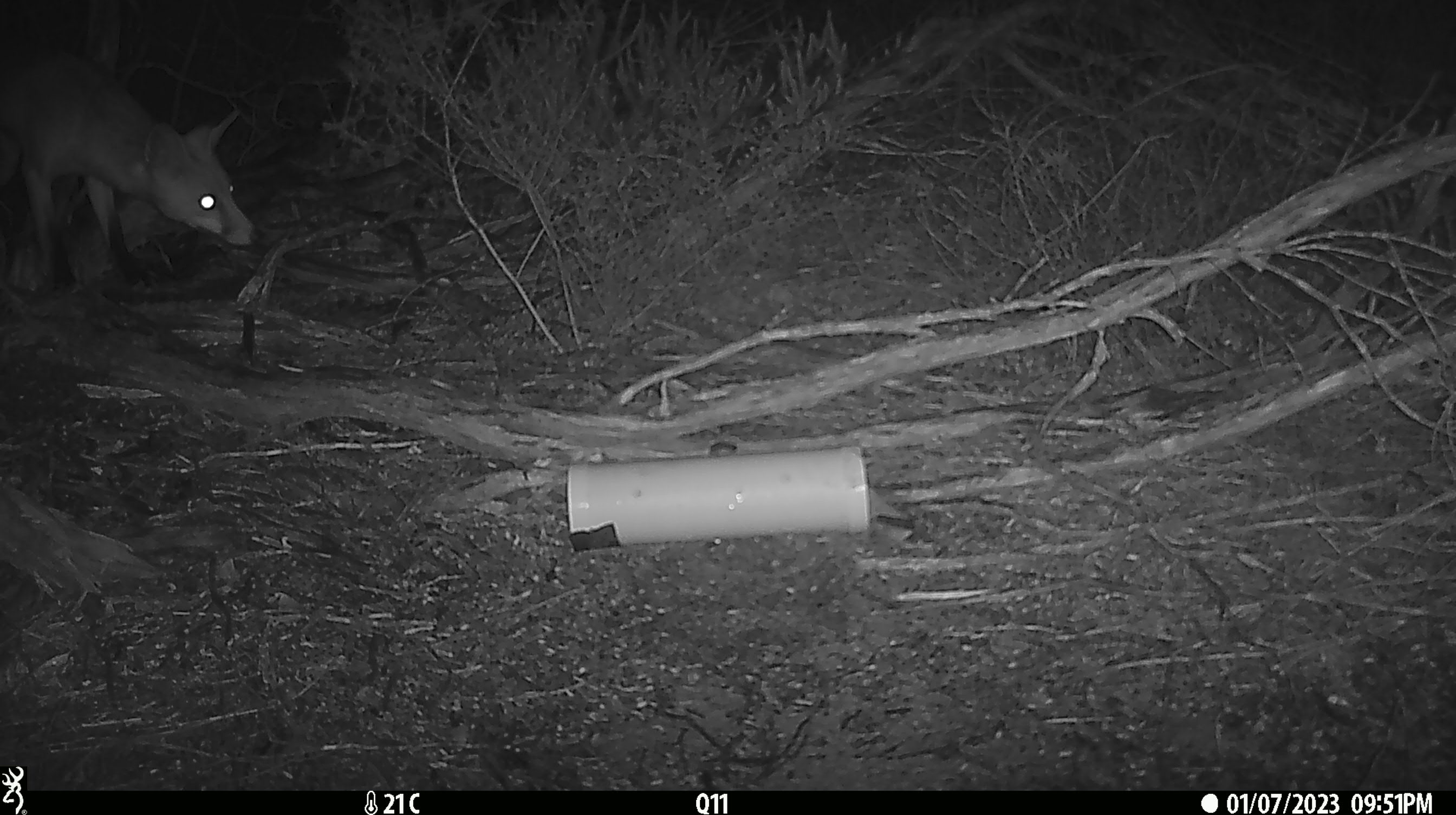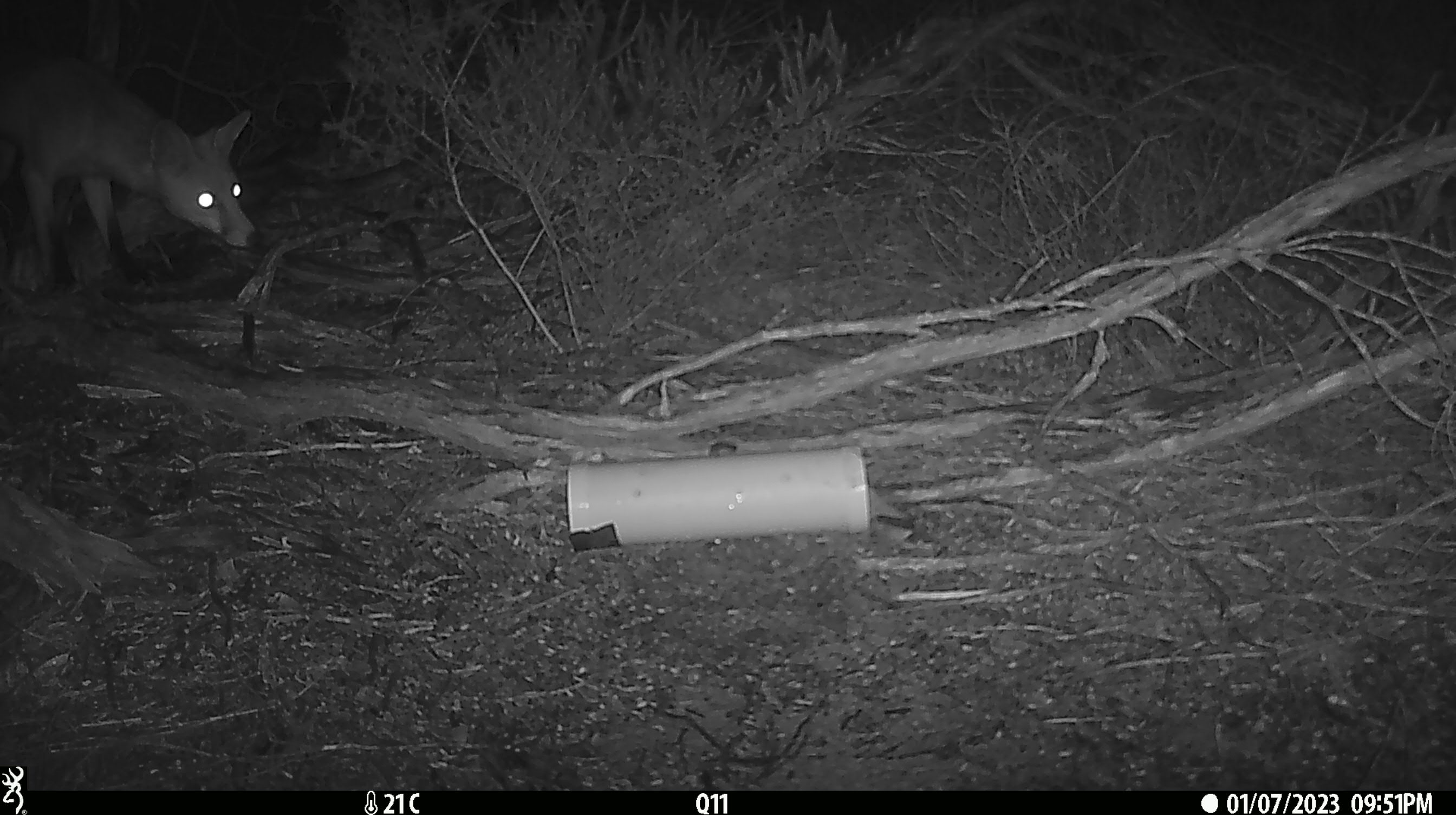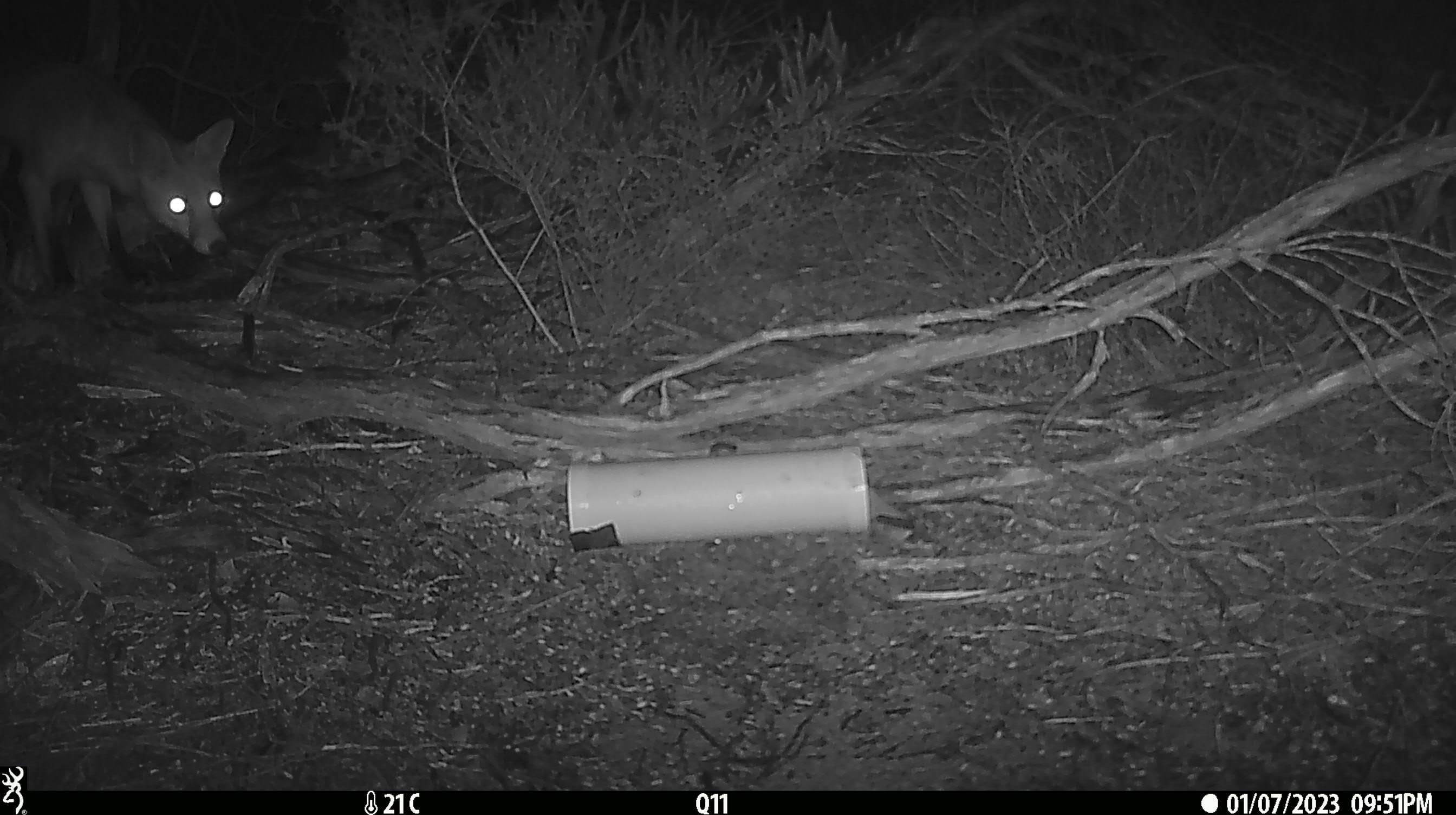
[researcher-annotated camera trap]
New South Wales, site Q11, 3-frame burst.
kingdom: Animalia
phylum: Chordata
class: Mammalia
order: Carnivora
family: Canidae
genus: Vulpes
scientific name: Vulpes vulpes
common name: red fox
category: fox